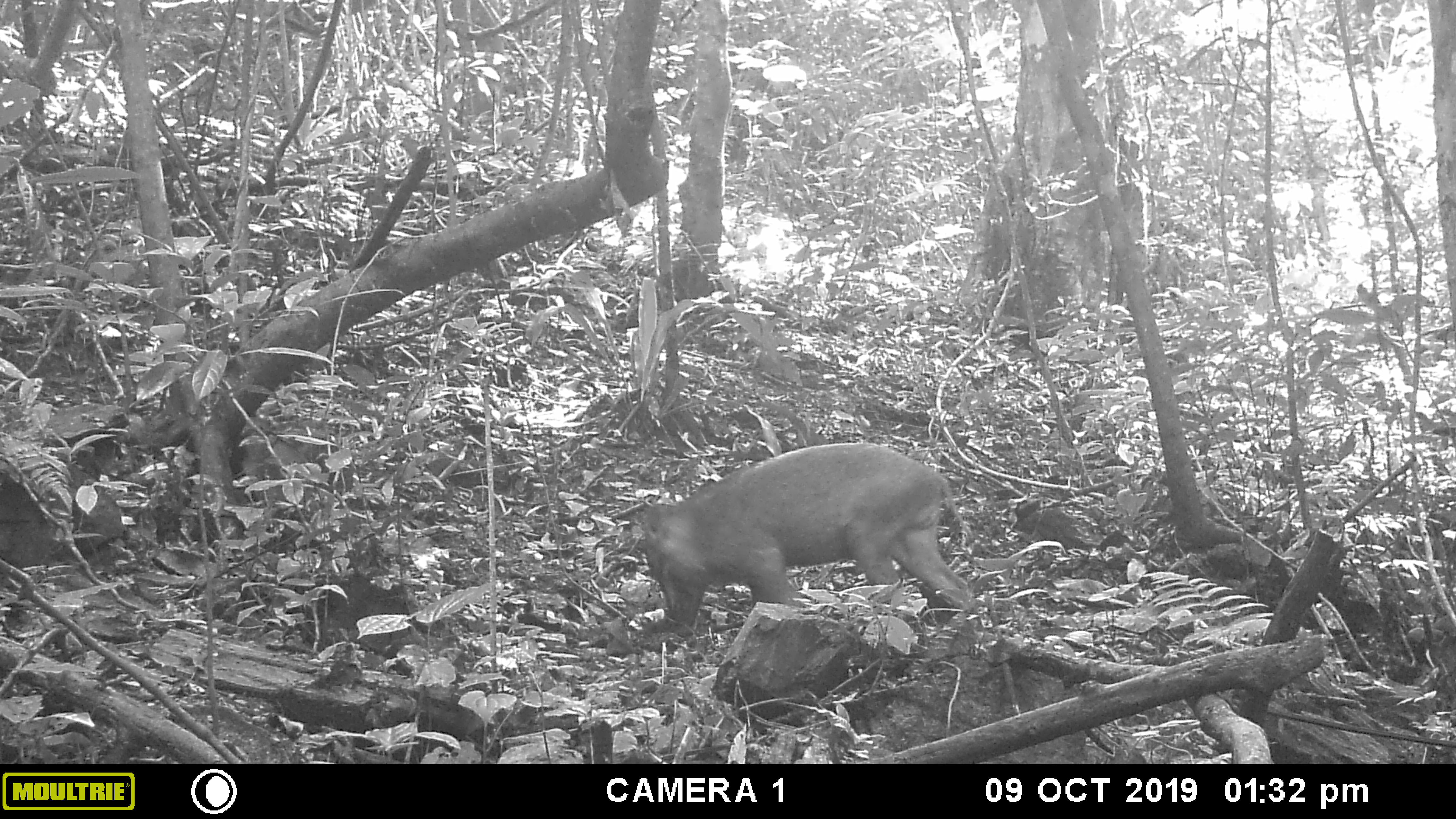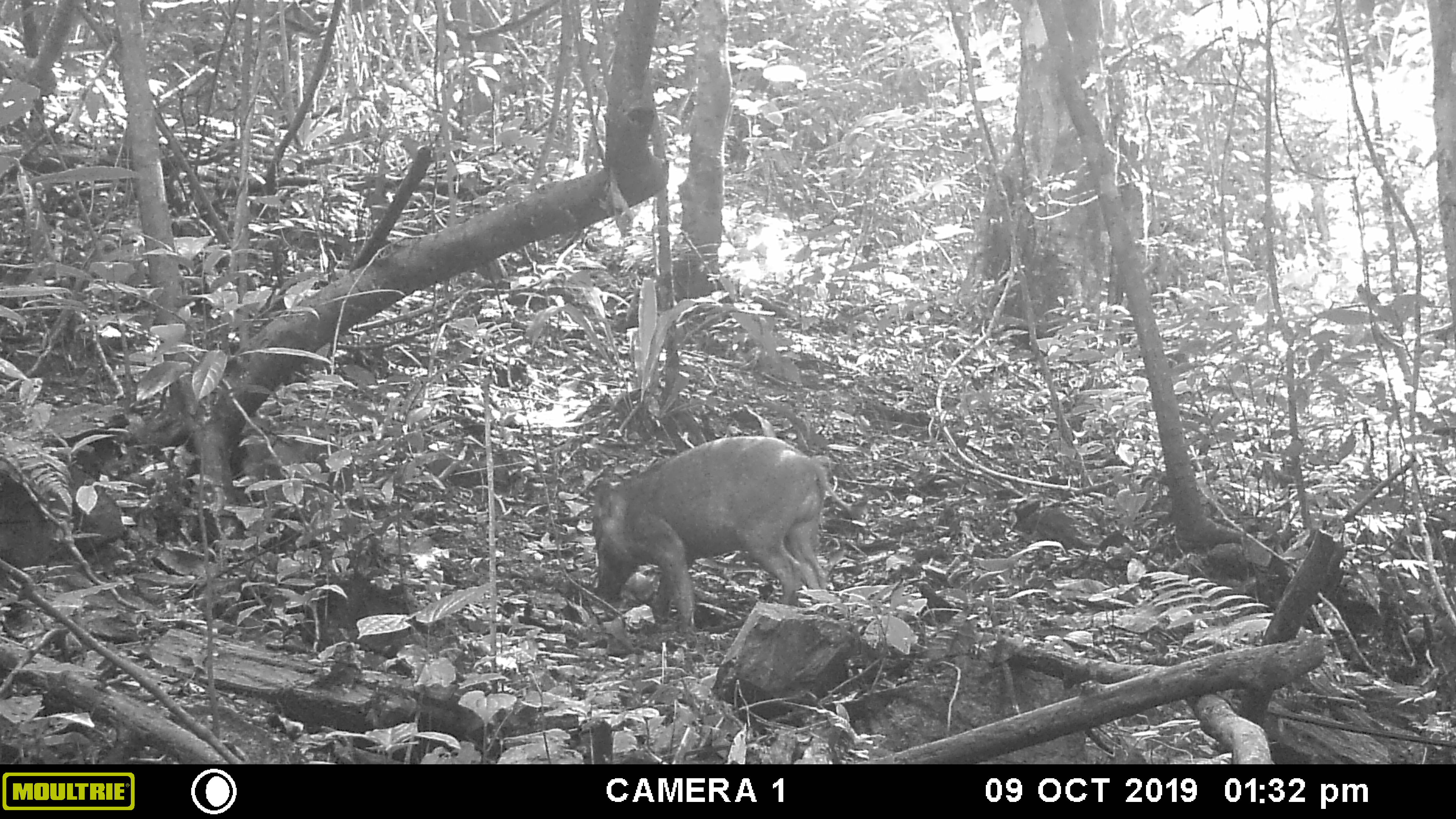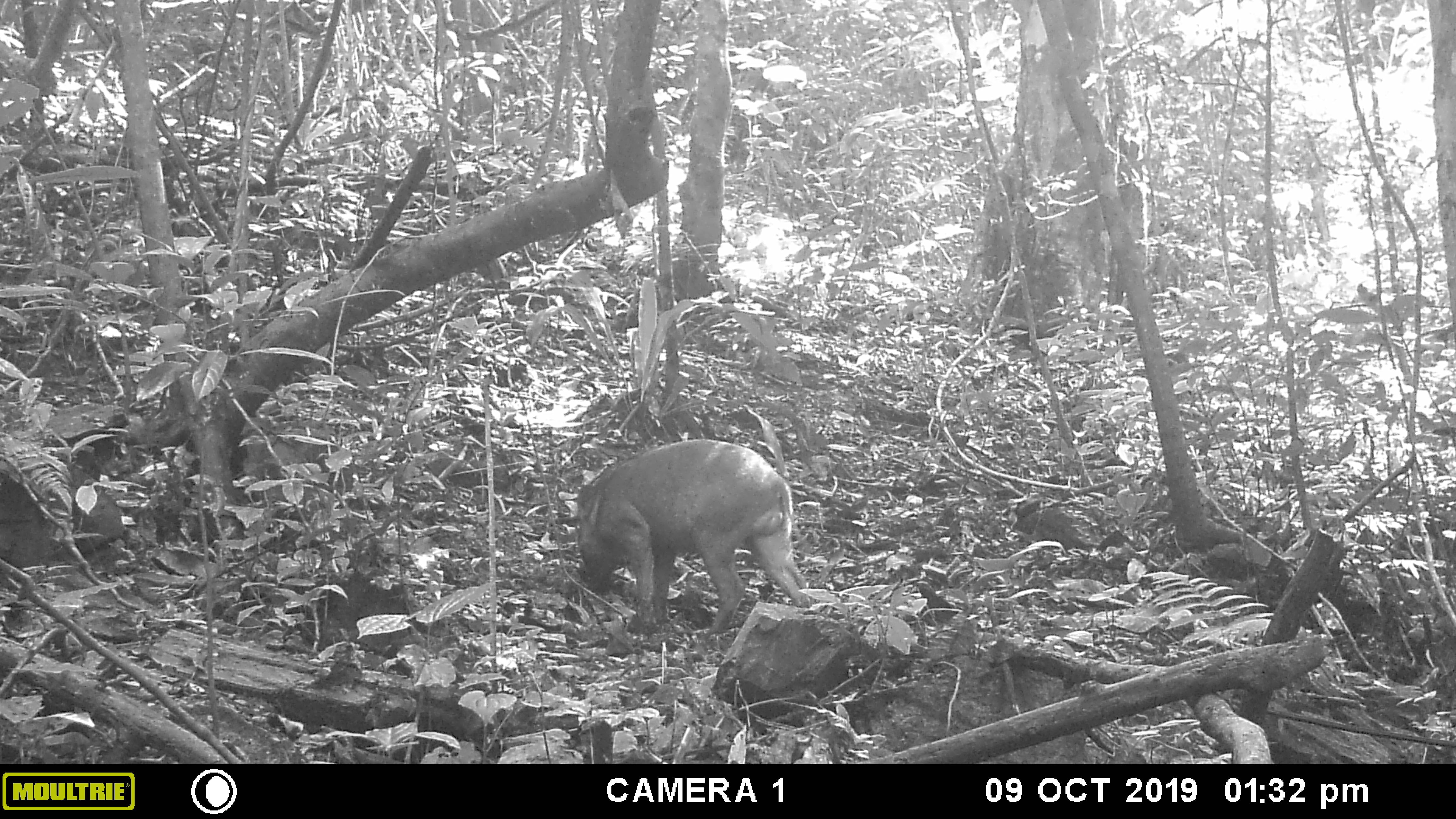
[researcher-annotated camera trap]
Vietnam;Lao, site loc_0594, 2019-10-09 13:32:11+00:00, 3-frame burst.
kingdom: Animalia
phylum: Chordata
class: Mammalia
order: Artiodactyla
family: Suidae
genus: Sus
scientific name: Sus scrofa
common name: eurasian wild pig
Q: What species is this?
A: Eurasian wild pig (Sus scrofa).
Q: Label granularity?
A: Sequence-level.